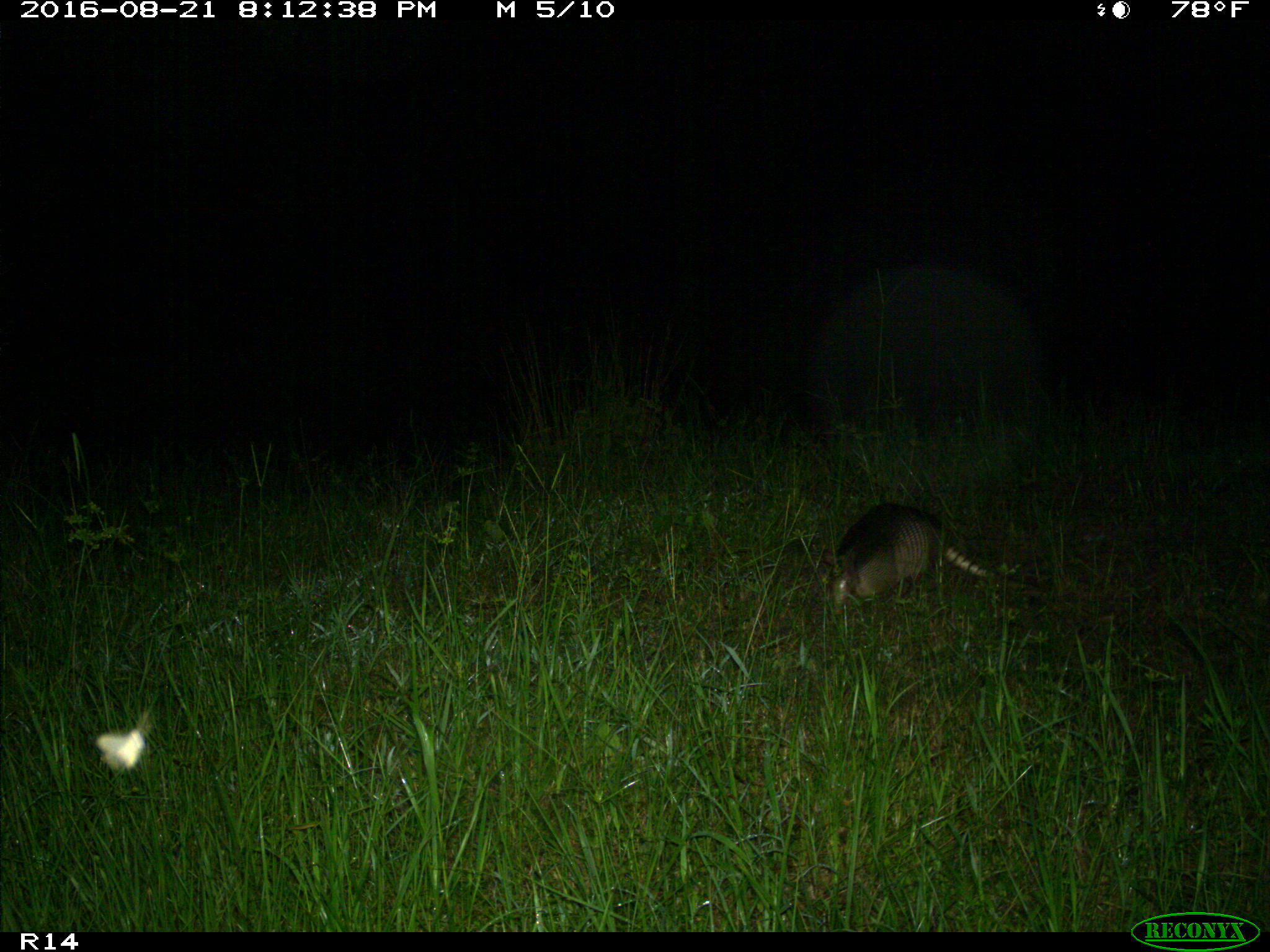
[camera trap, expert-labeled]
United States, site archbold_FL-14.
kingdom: Animalia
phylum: Chordata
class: Mammalia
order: Cingulata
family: Dasypodidae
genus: Dasypus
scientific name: Dasypus novemcinctus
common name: nine-banded armadillo